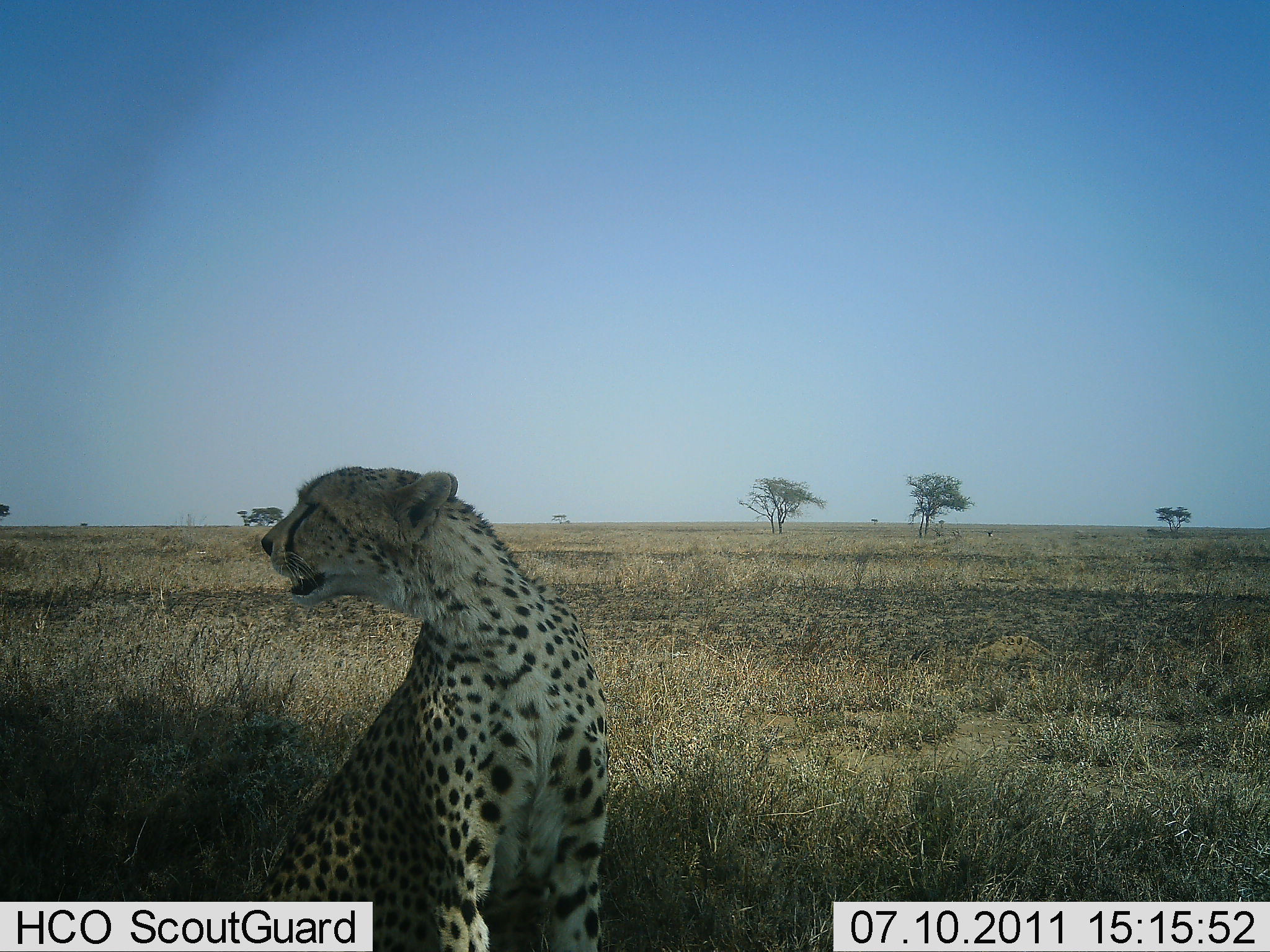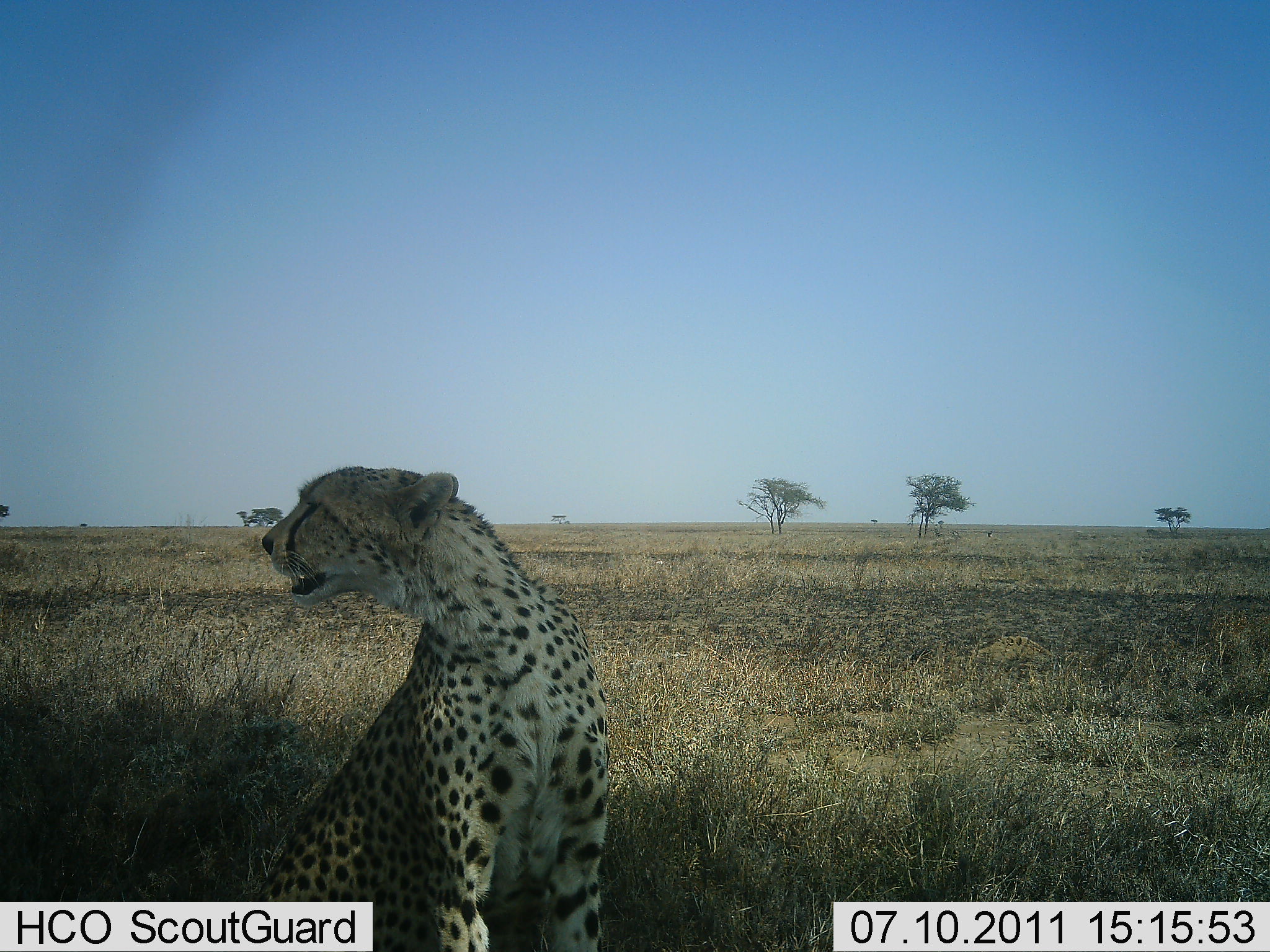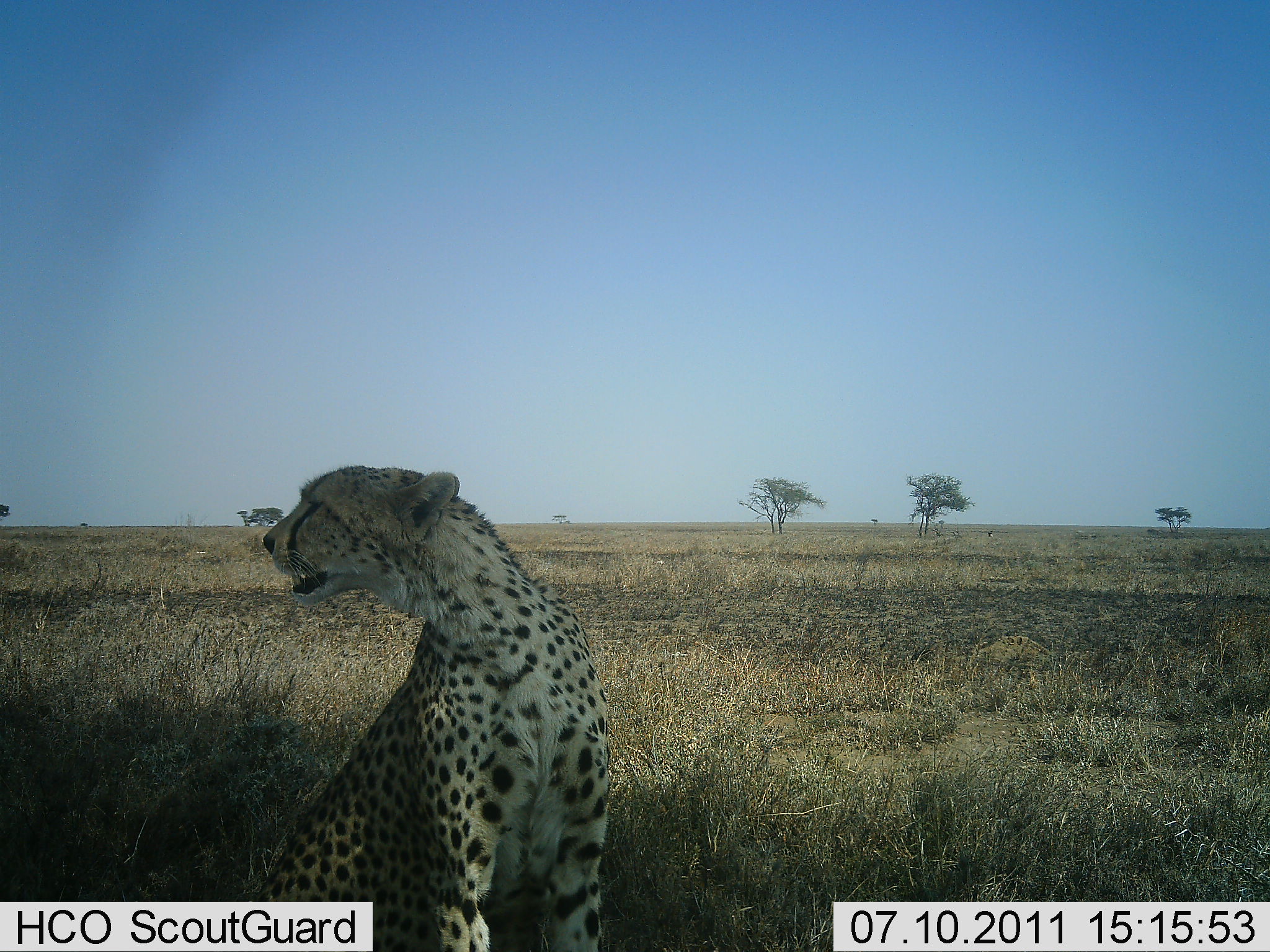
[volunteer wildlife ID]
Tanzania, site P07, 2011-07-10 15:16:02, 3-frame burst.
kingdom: Animalia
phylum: Chordata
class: Mammalia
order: Carnivora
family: Felidae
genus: Acinonyx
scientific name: Acinonyx jubatus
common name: cheetah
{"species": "cheetah (Acinonyx jubatus)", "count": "1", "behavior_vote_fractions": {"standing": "0%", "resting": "100%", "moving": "0%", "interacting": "0%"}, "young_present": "0%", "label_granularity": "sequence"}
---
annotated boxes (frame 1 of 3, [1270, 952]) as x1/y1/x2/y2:
animal: 250/465/610/952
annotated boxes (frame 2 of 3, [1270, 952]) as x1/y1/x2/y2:
animal: 250/465/610/952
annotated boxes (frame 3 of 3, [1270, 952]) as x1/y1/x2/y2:
animal: 250/465/610/952